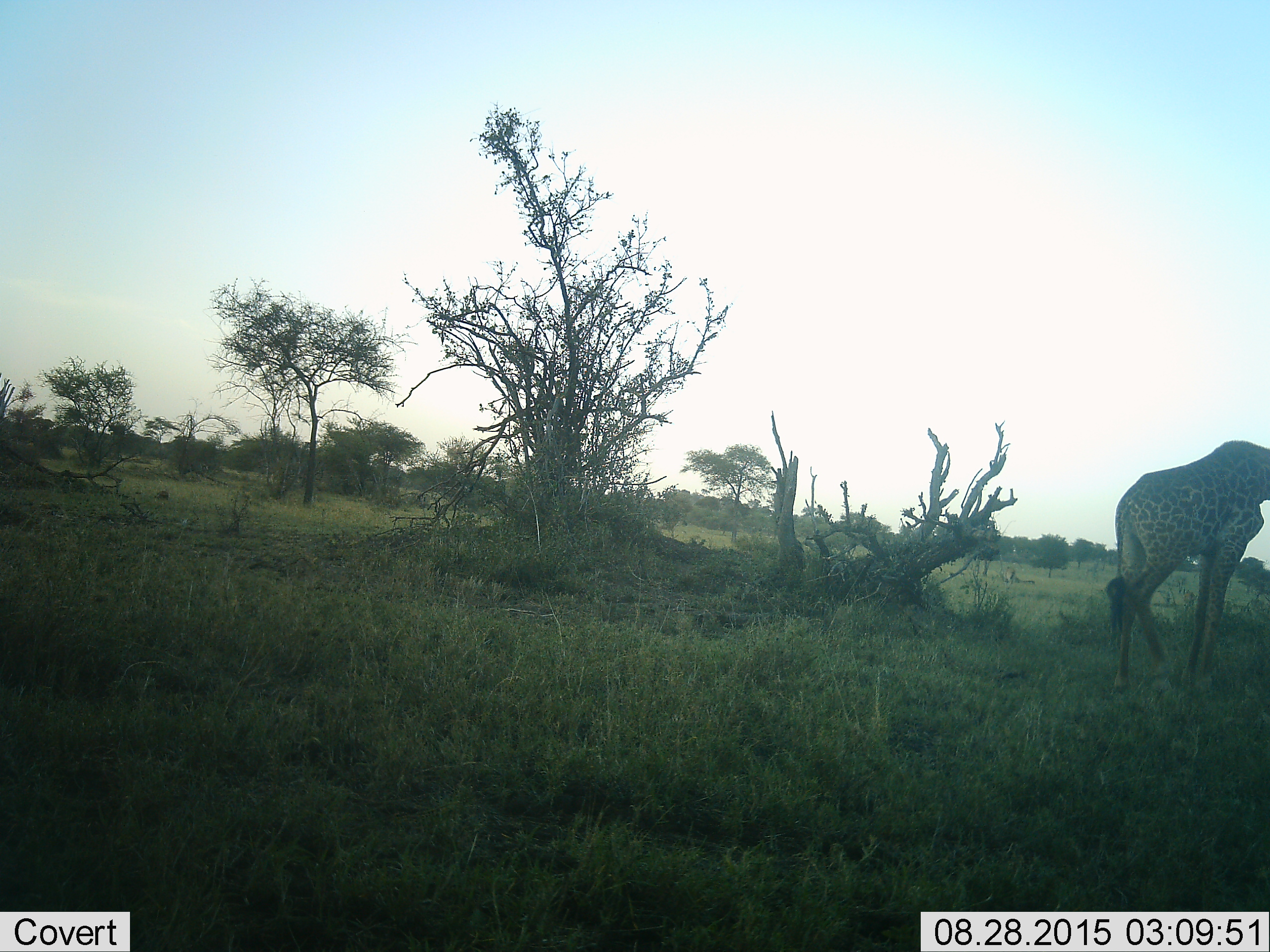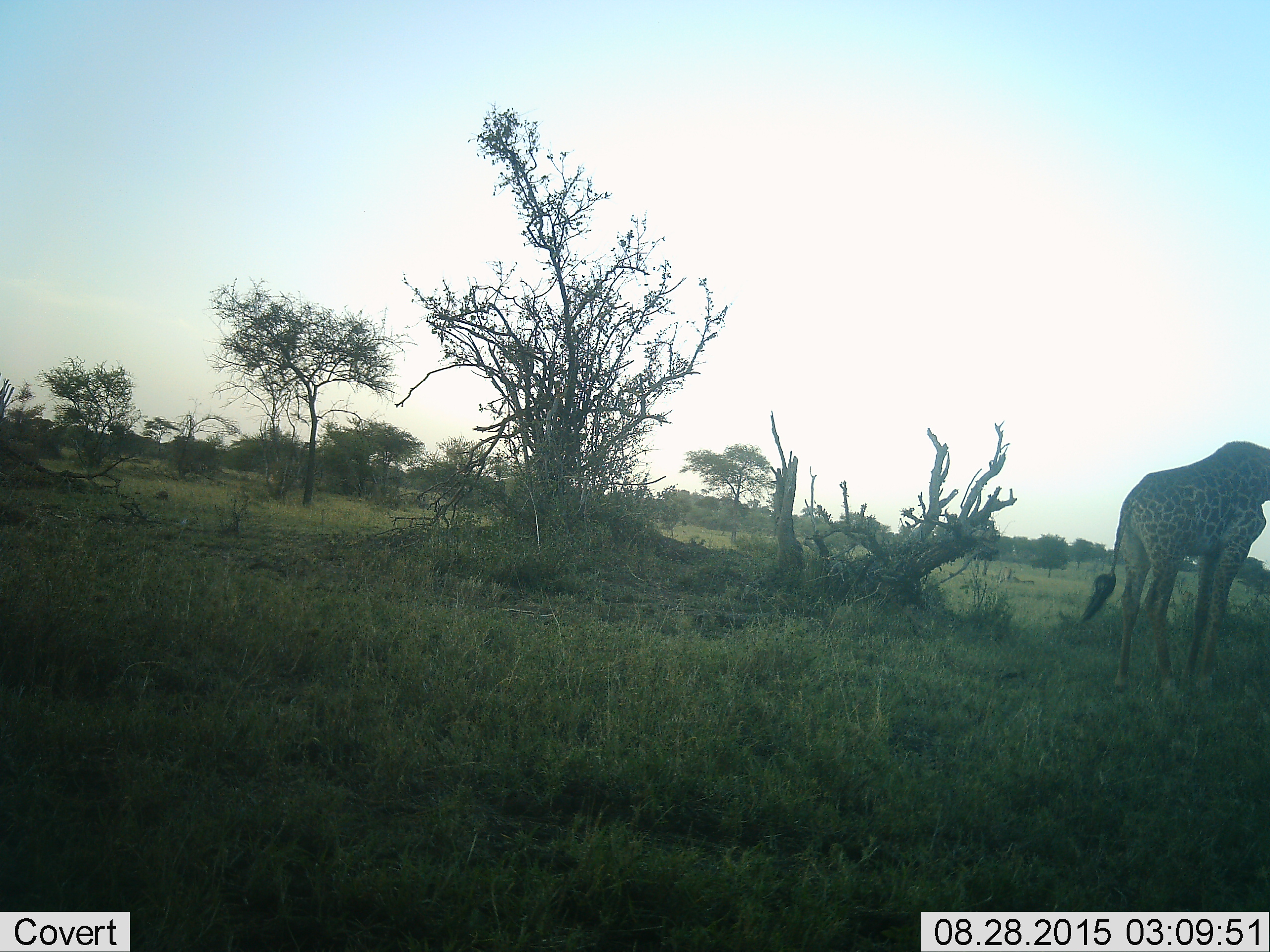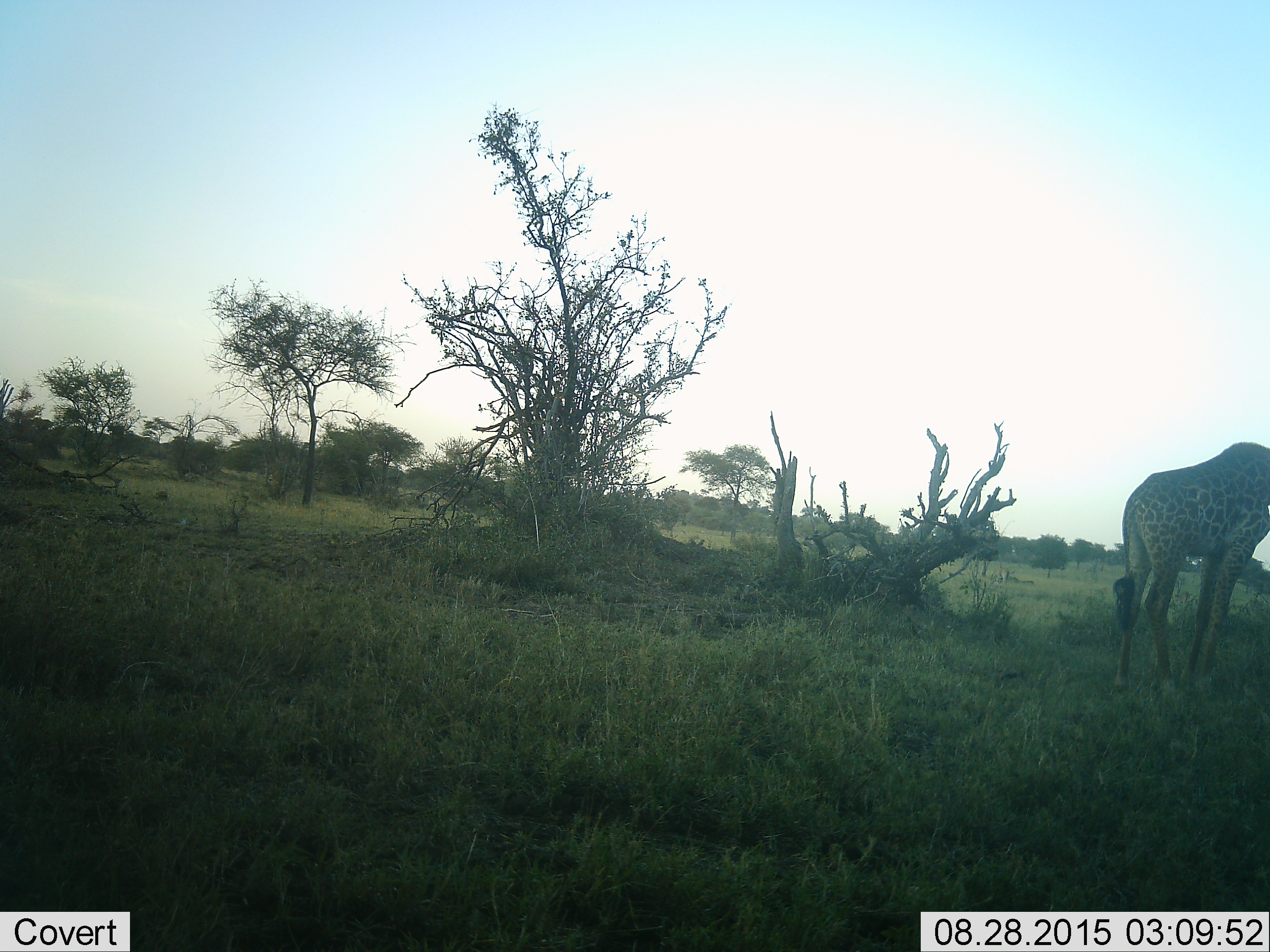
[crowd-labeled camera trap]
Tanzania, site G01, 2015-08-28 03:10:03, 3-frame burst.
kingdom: Animalia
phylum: Chordata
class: Mammalia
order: Artiodactyla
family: Giraffidae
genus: Giraffa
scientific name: Giraffa camelopardalis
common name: giraffe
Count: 1.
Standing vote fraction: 65%.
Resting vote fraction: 0%.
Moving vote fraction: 29%.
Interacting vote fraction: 0%.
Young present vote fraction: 6%.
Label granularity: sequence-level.